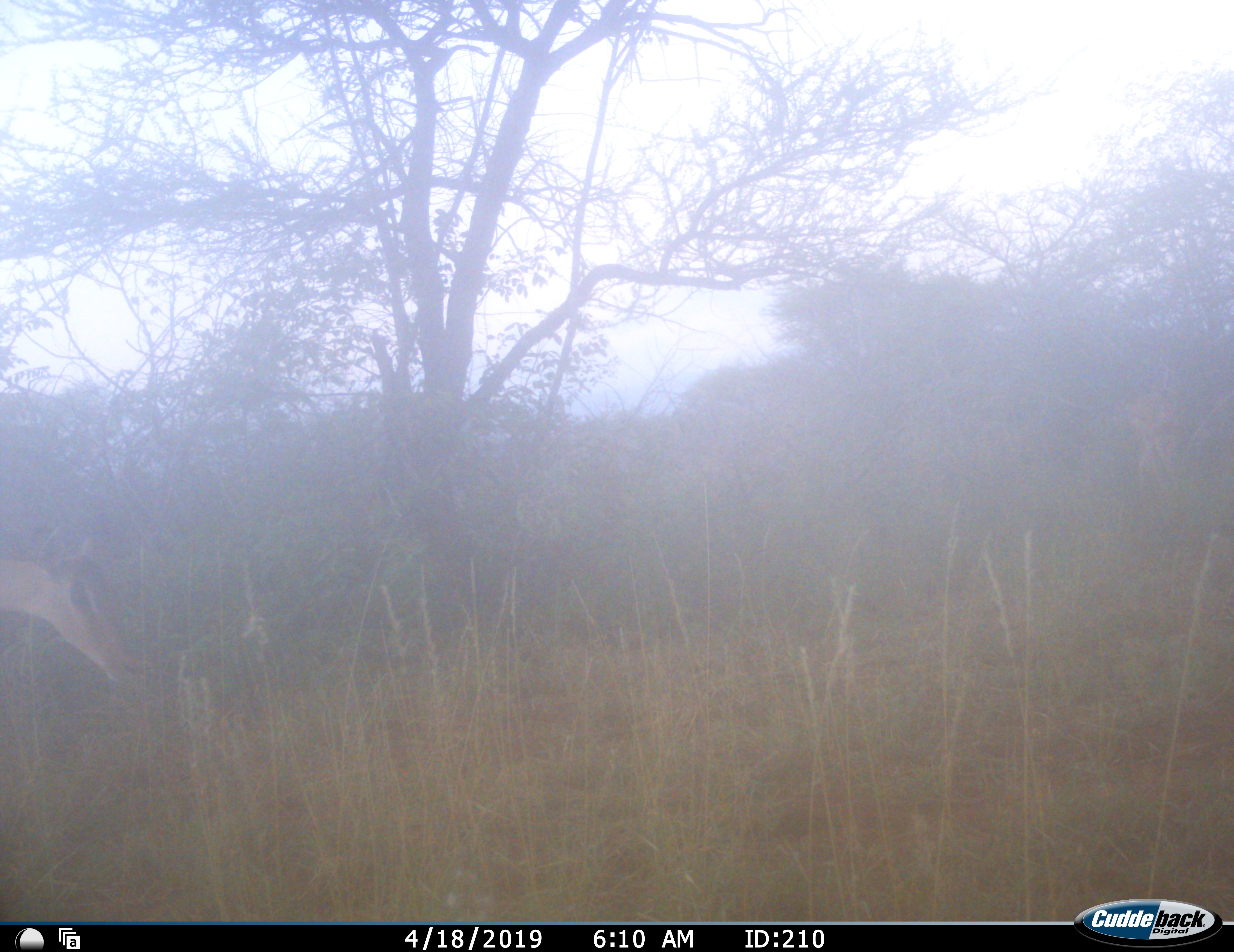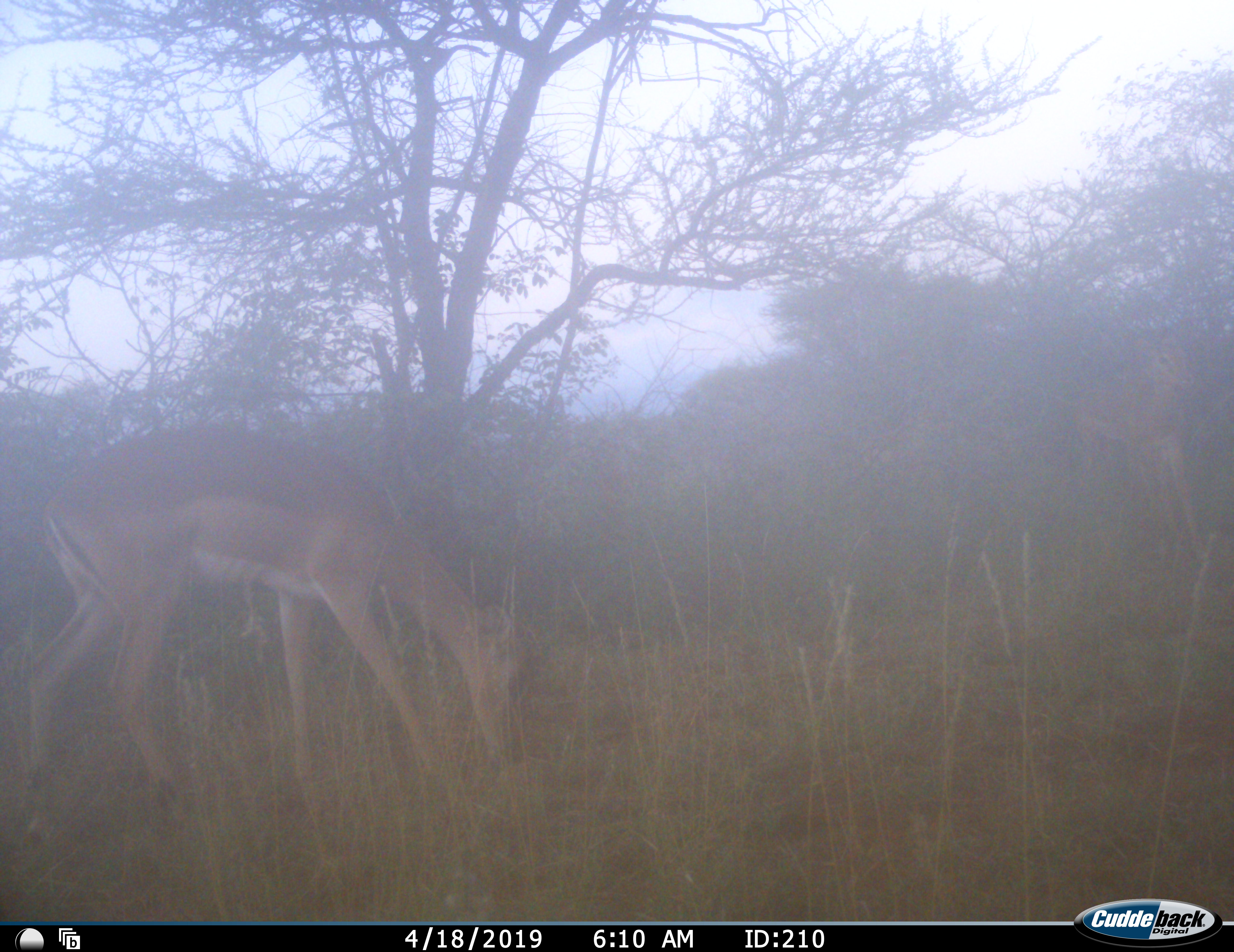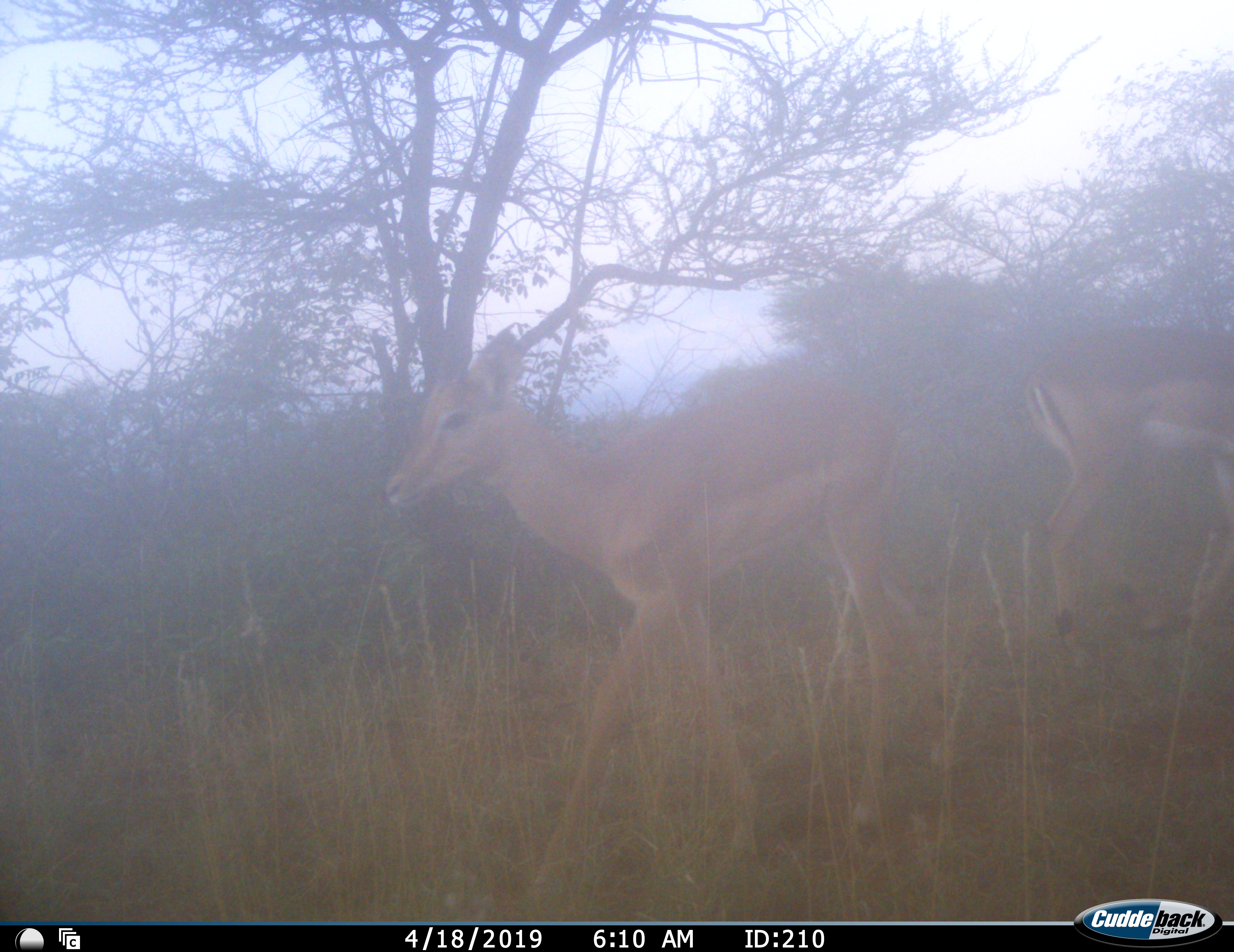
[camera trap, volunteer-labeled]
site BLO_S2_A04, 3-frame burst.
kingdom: Animalia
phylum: Chordata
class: Mammalia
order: Artiodactyla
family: Bovidae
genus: Aepyceros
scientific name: Aepyceros melampus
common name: impala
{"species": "impala (Aepyceros melampus)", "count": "2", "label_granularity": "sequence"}